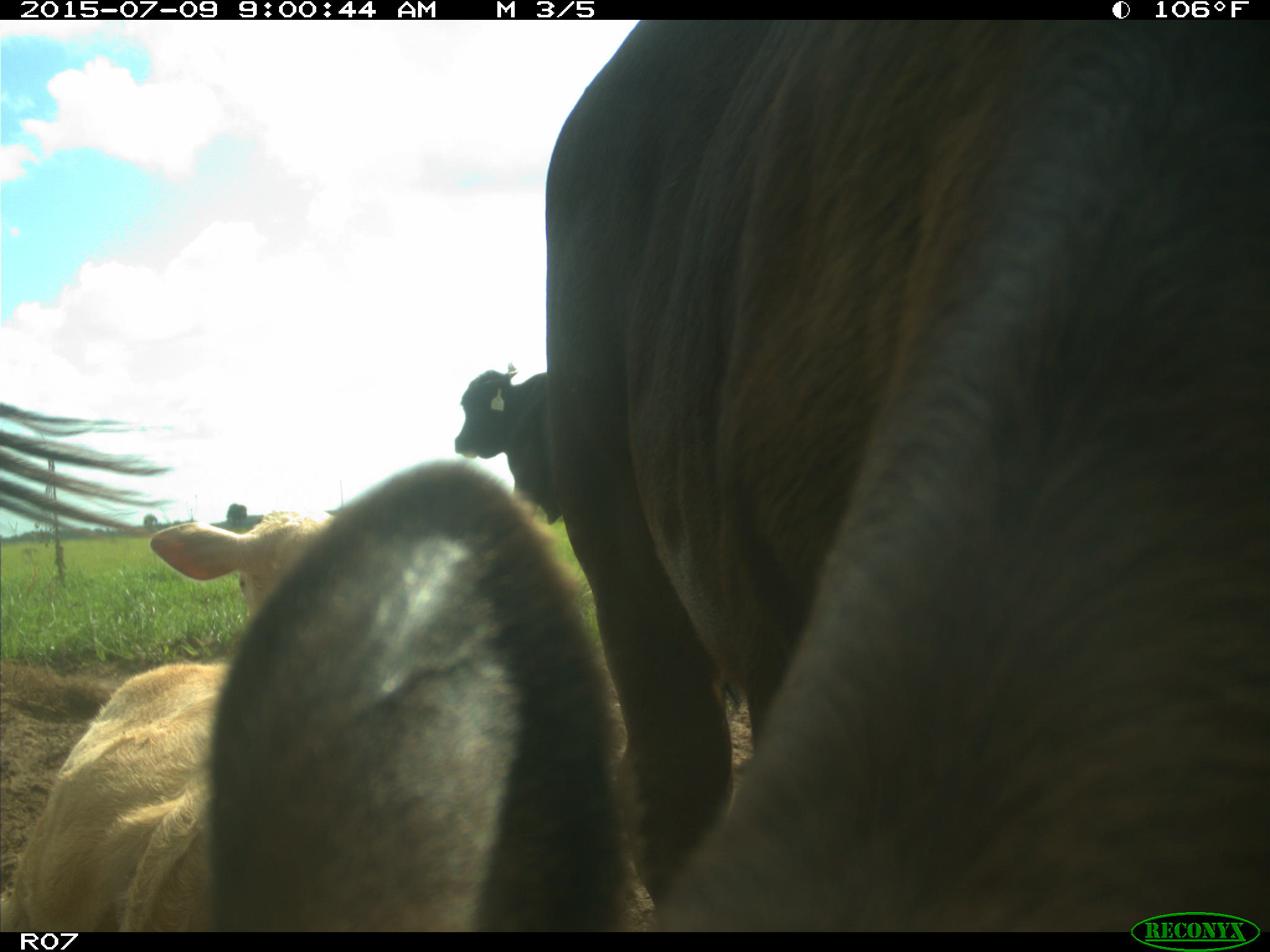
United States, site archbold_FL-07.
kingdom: Animalia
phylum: Chordata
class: Mammalia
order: Artiodactyla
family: Bovidae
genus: Bos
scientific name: Bos taurus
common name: domestic cow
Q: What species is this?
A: Bos taurus (domestic cow).